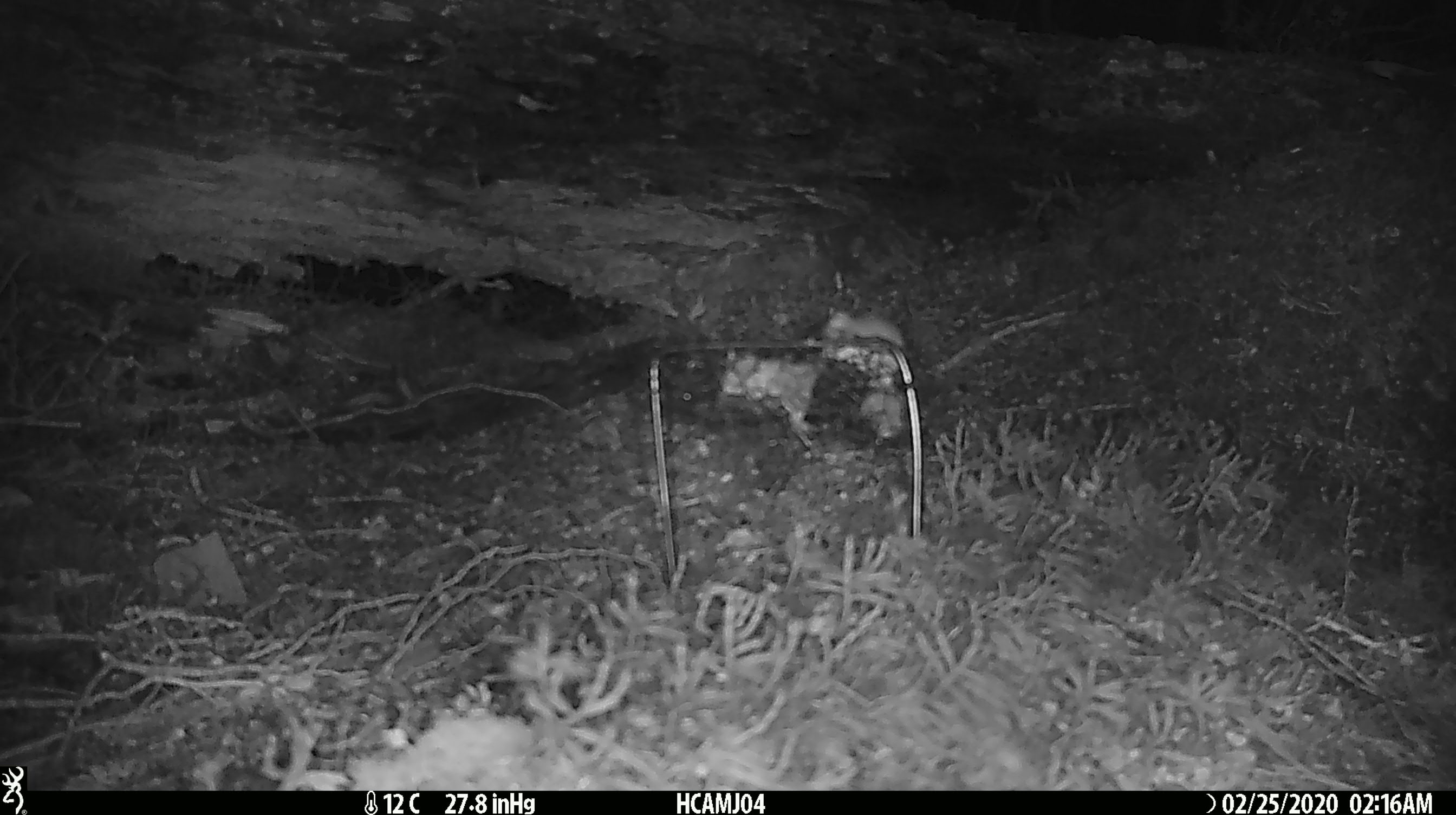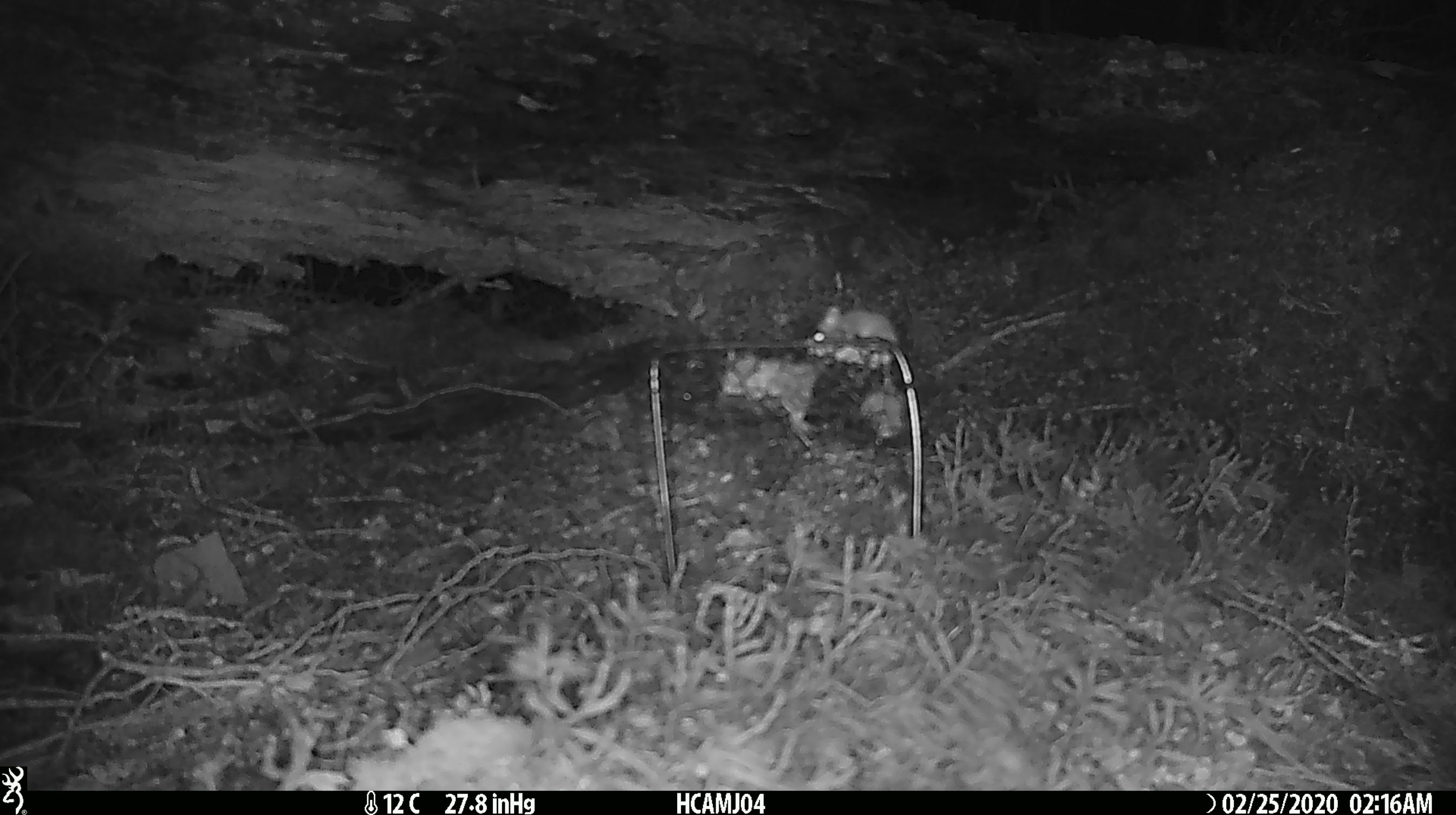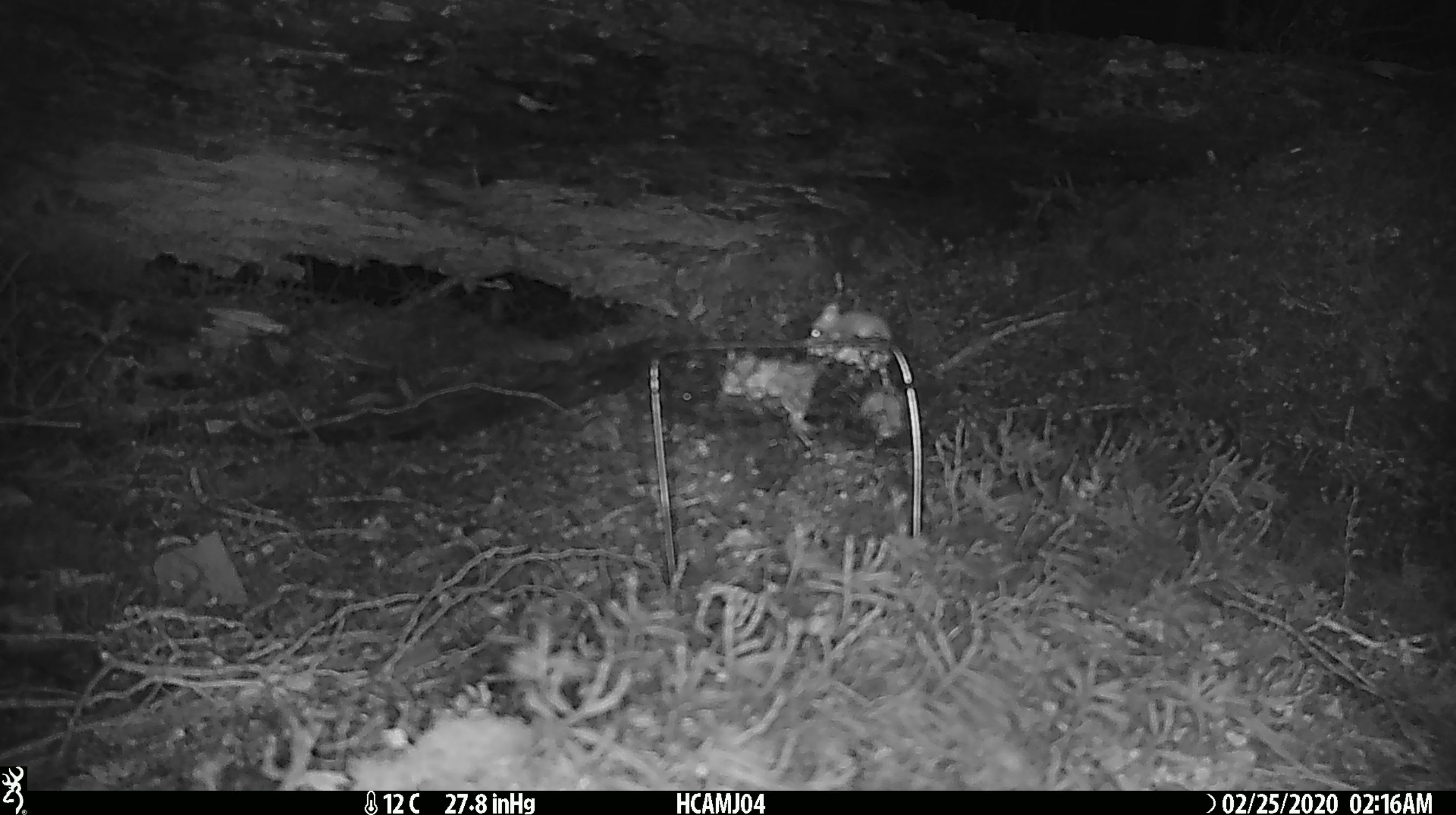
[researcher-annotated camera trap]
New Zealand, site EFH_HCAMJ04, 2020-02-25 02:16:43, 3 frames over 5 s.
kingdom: Animalia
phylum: Chordata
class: Mammalia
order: Rodentia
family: Muridae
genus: Mus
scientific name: Mus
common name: mouse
Mouse (Mus).